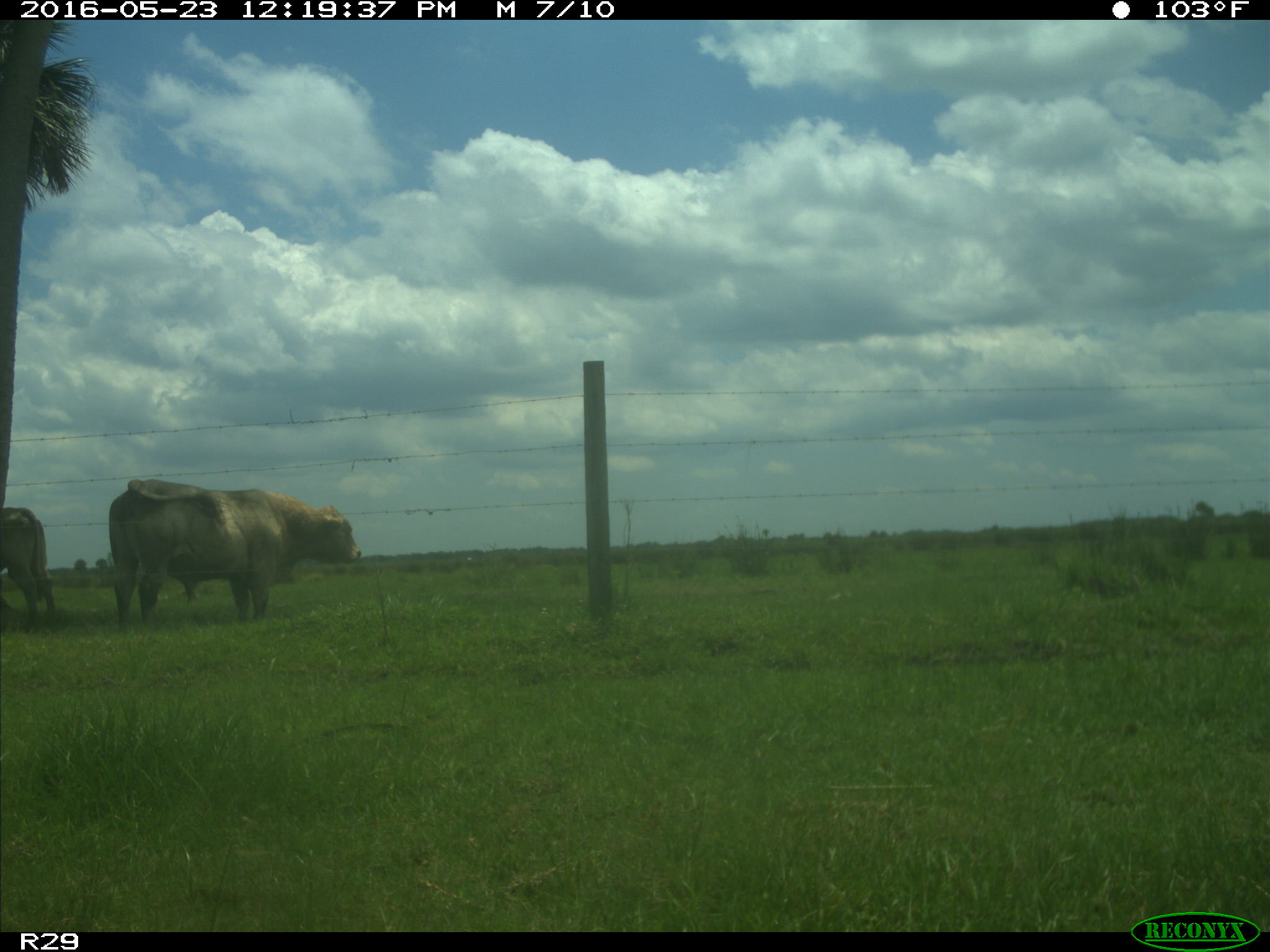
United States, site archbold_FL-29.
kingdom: Animalia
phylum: Chordata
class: Mammalia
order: Artiodactyla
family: Bovidae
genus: Bos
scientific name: Bos taurus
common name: domestic cow